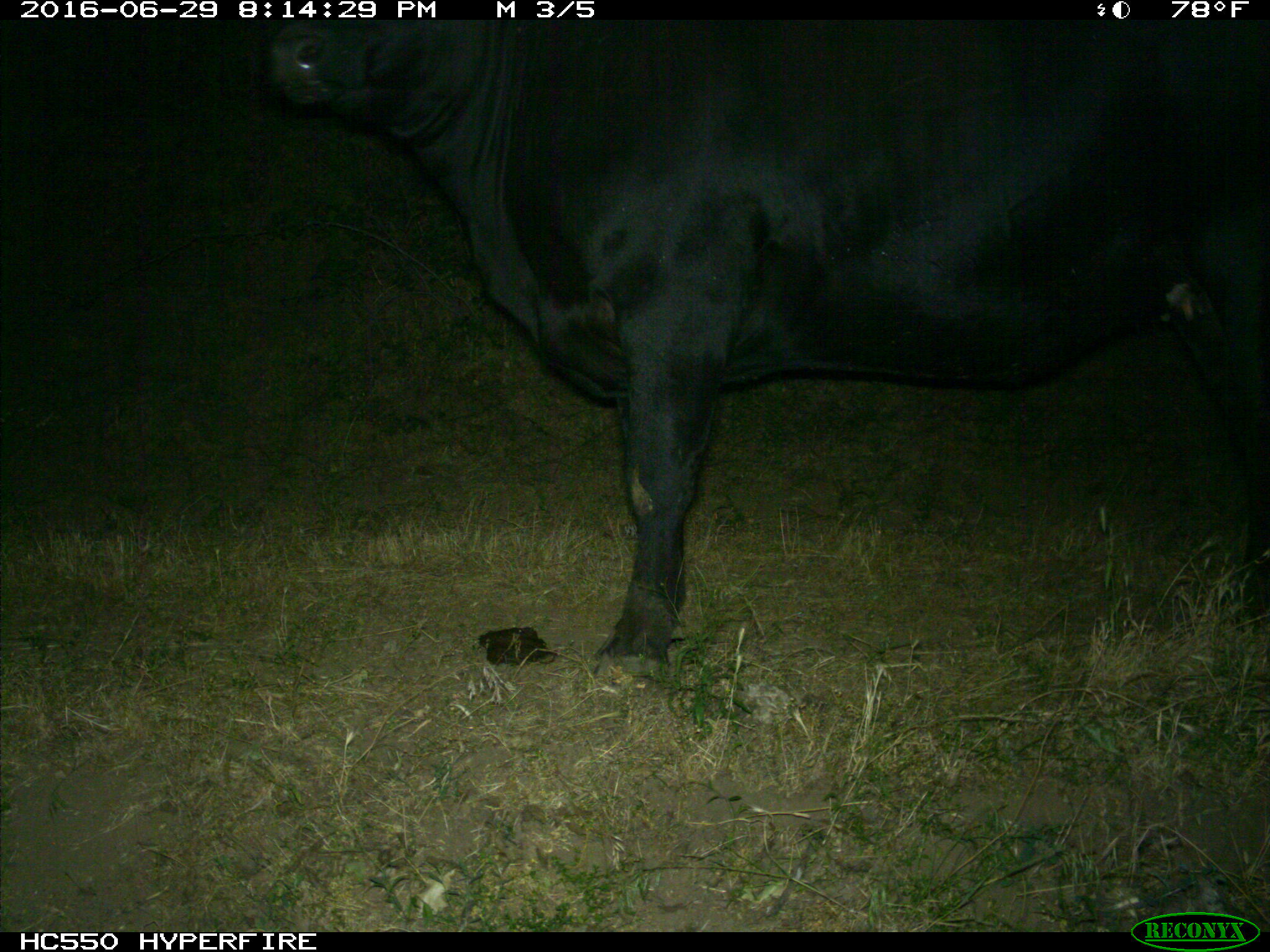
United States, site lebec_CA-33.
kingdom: Animalia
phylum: Chordata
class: Mammalia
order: Artiodactyla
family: Bovidae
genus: Bos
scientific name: Bos taurus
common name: domestic cow